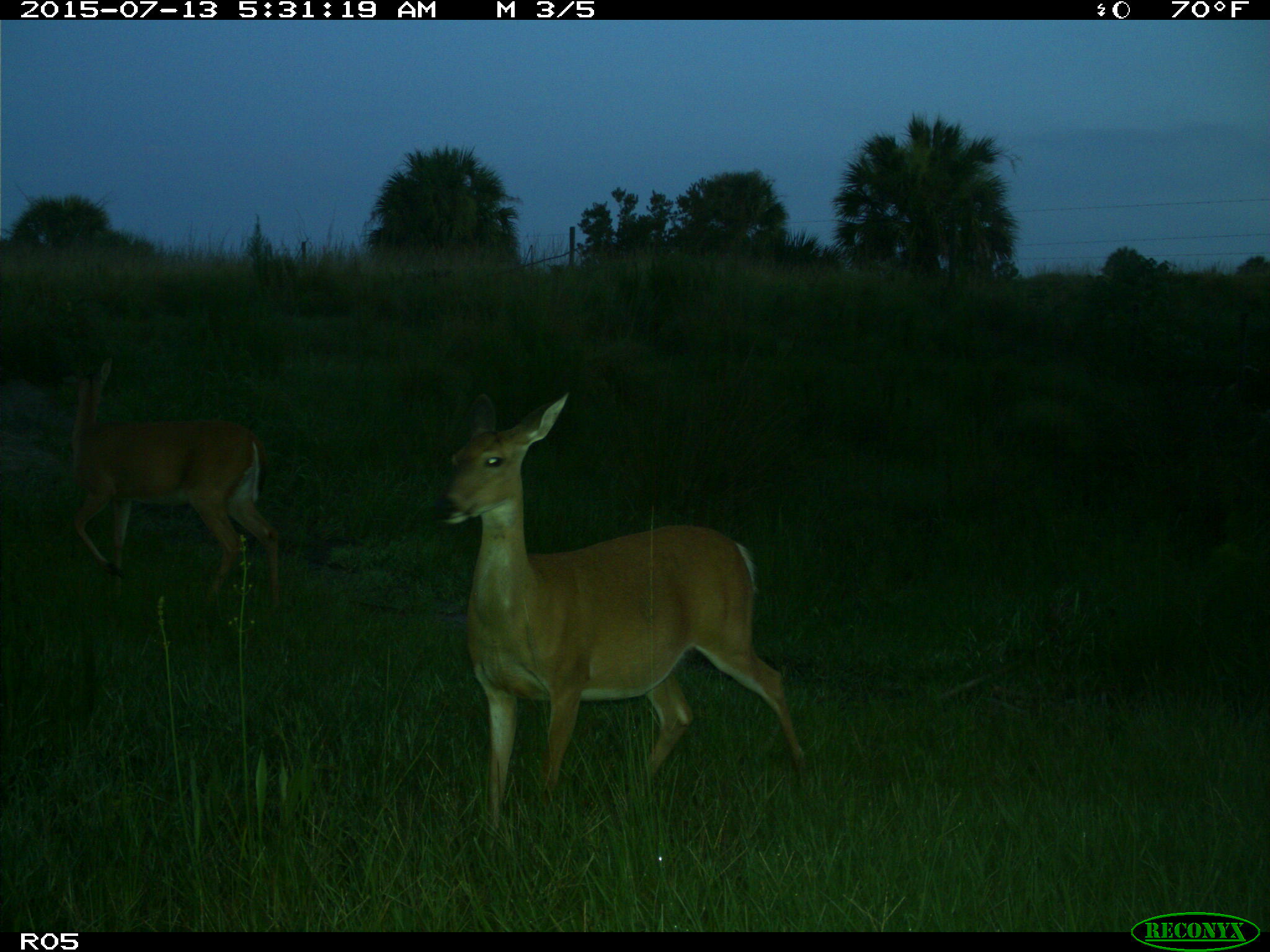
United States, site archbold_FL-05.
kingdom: Animalia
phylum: Chordata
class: Mammalia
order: Artiodactyla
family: Cervidae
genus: Odocoileus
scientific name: Odocoileus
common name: deer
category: unidentified deer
Unidentified deer (deer) (Odocoileus).